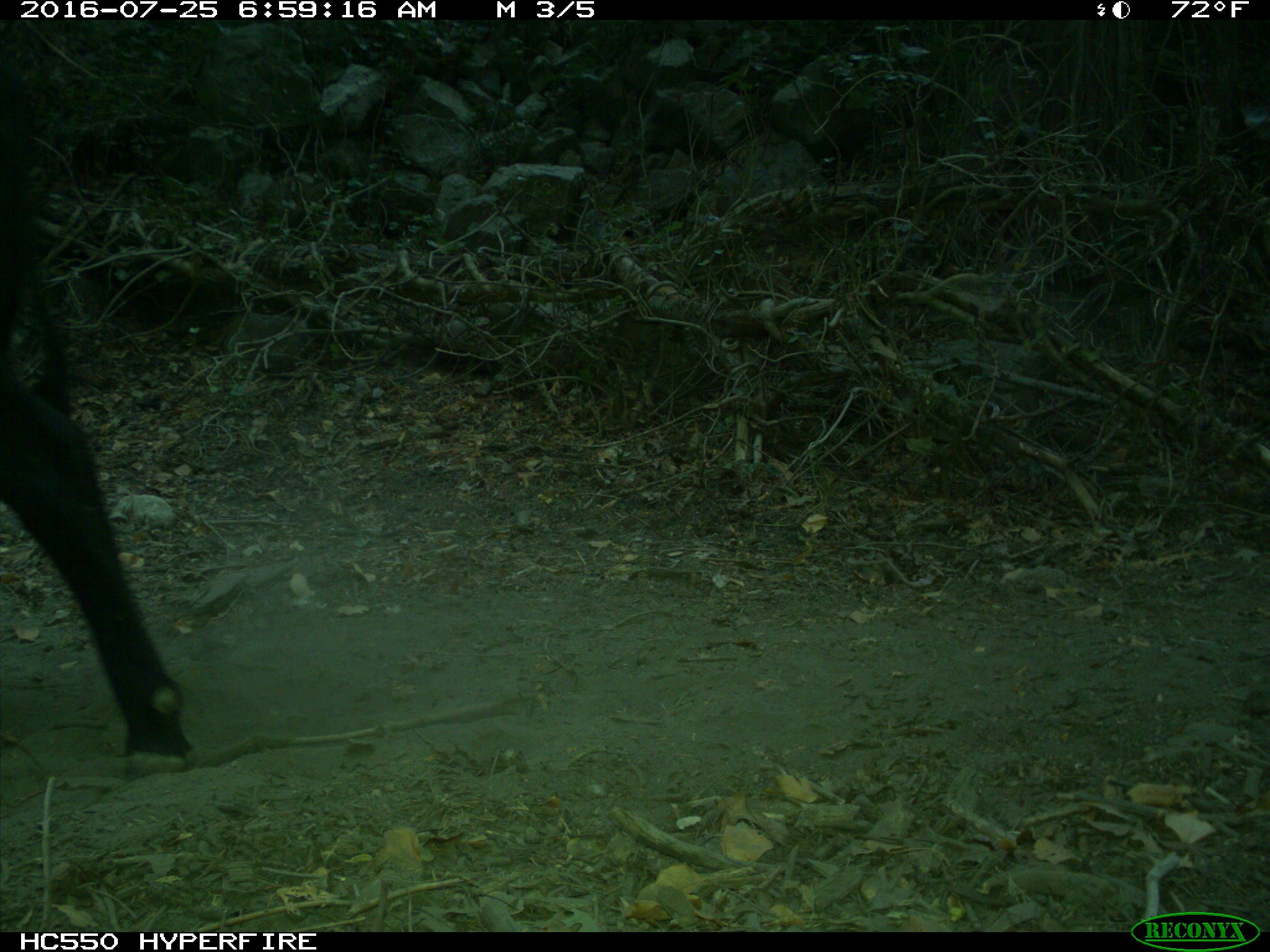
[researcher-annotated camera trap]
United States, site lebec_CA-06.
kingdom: Animalia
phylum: Chordata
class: Mammalia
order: Artiodactyla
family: Bovidae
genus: Bos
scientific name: Bos taurus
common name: domestic cow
Bos taurus (domestic cow).